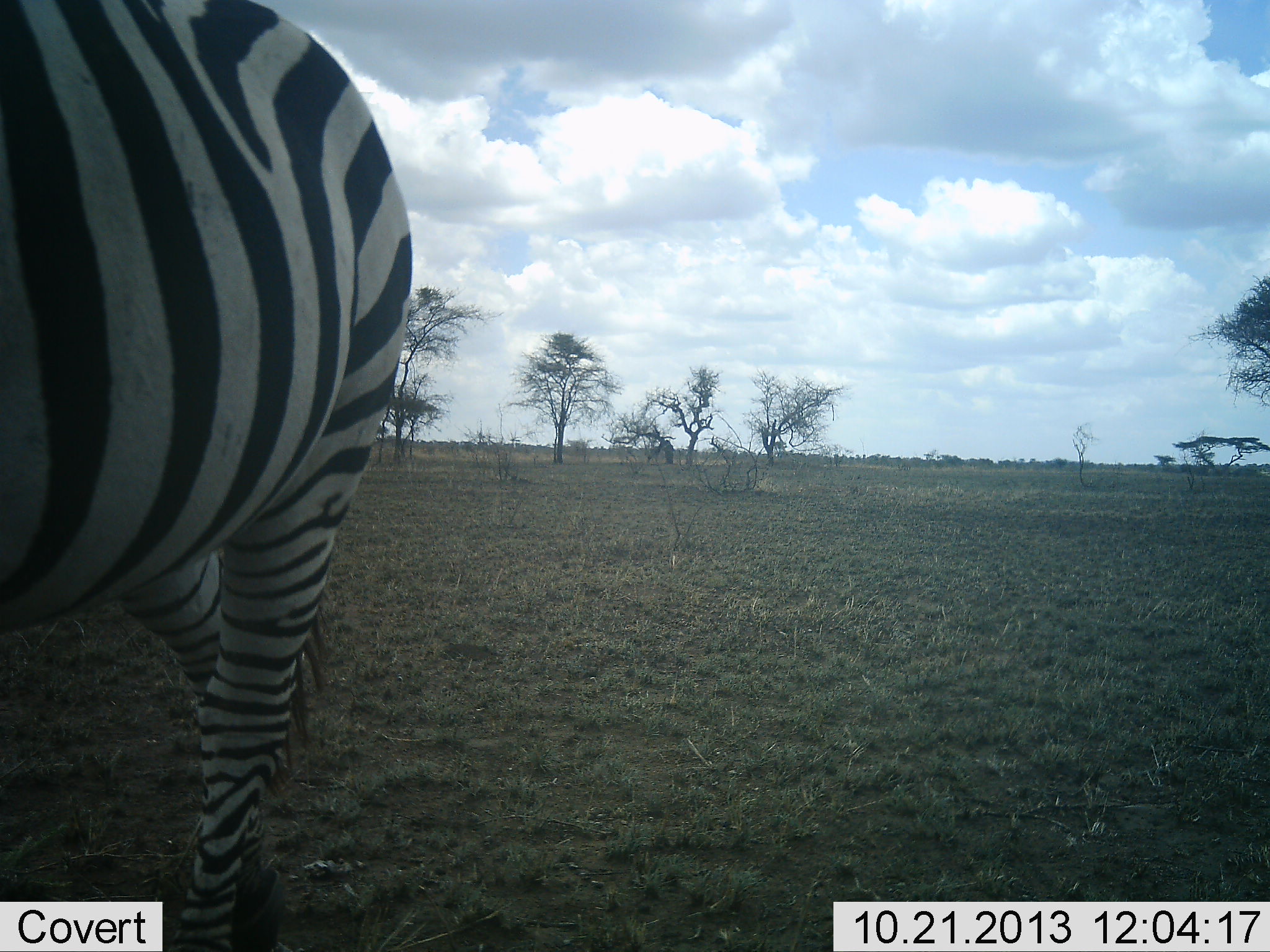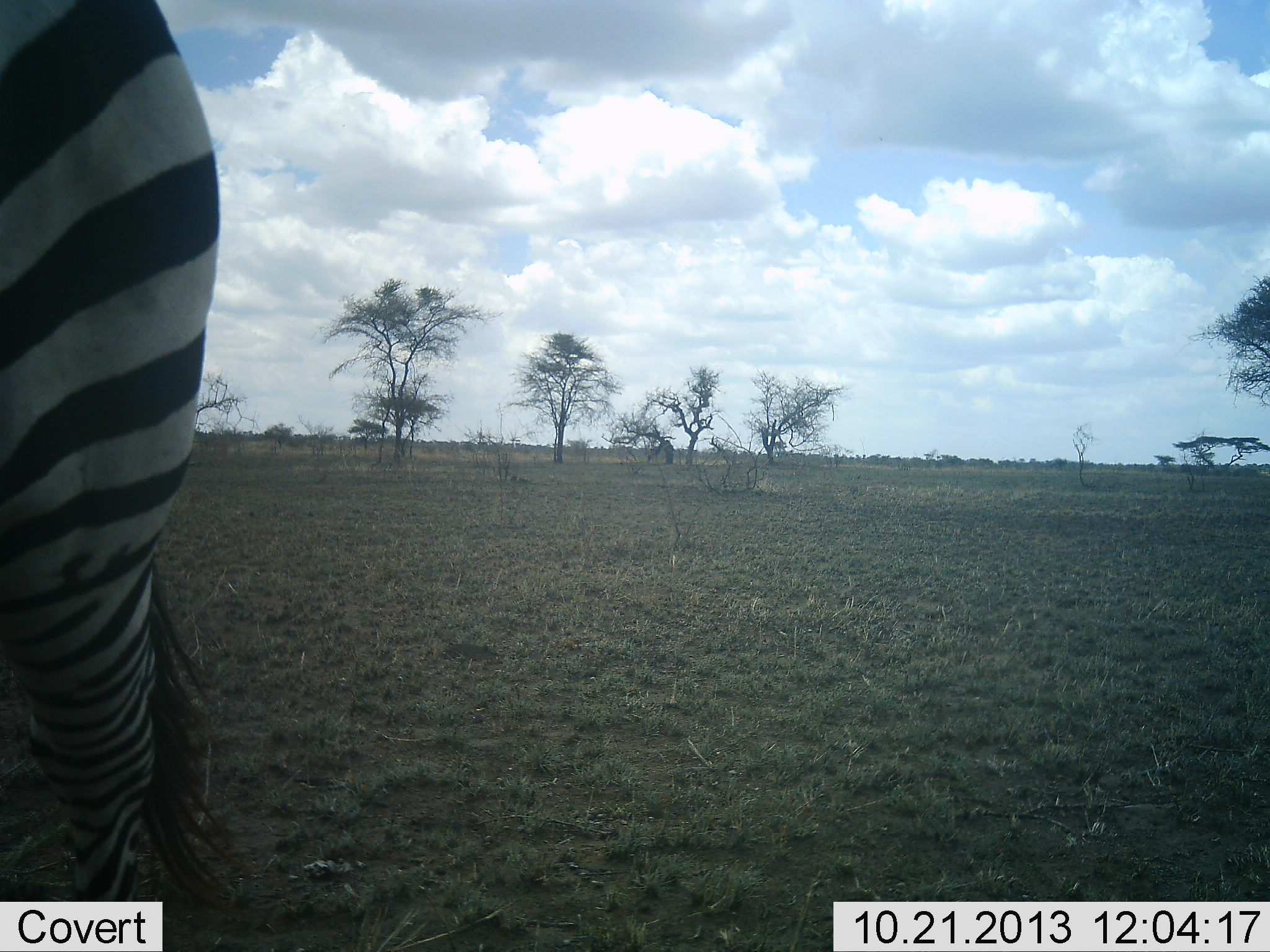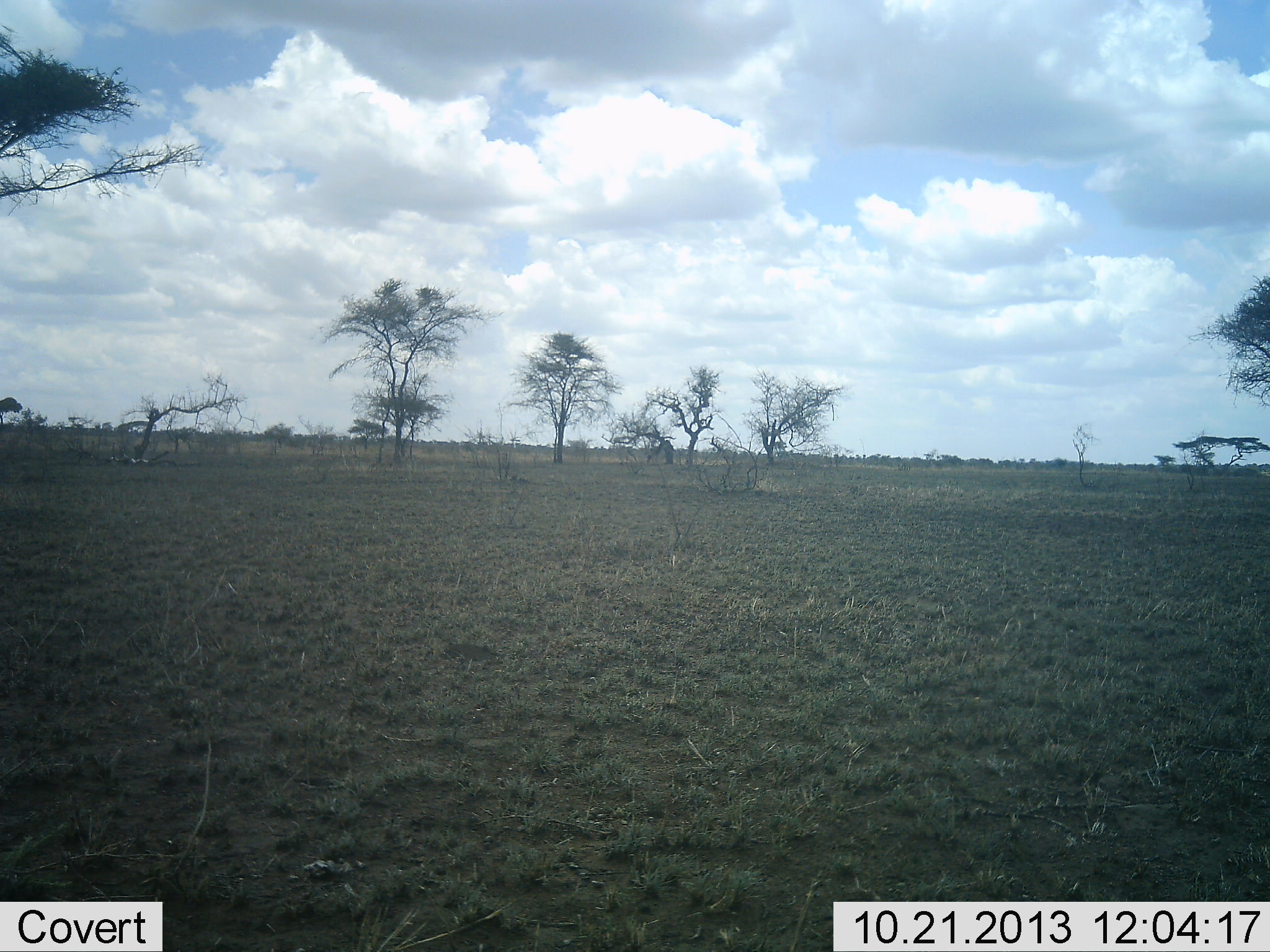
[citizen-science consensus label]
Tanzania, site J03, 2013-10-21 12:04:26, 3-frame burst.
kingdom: Animalia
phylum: Chordata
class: Mammalia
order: Perissodactyla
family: Equidae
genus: Equus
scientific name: Equus quagga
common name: plains zebra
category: zebra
Zebra (plains zebra) (Equus quagga), count 1. Behavior (volunteer vote fractions): standing 21%, resting 0%, moving 79%, interacting 0%. Young present (vote fraction): 0%. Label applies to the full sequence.